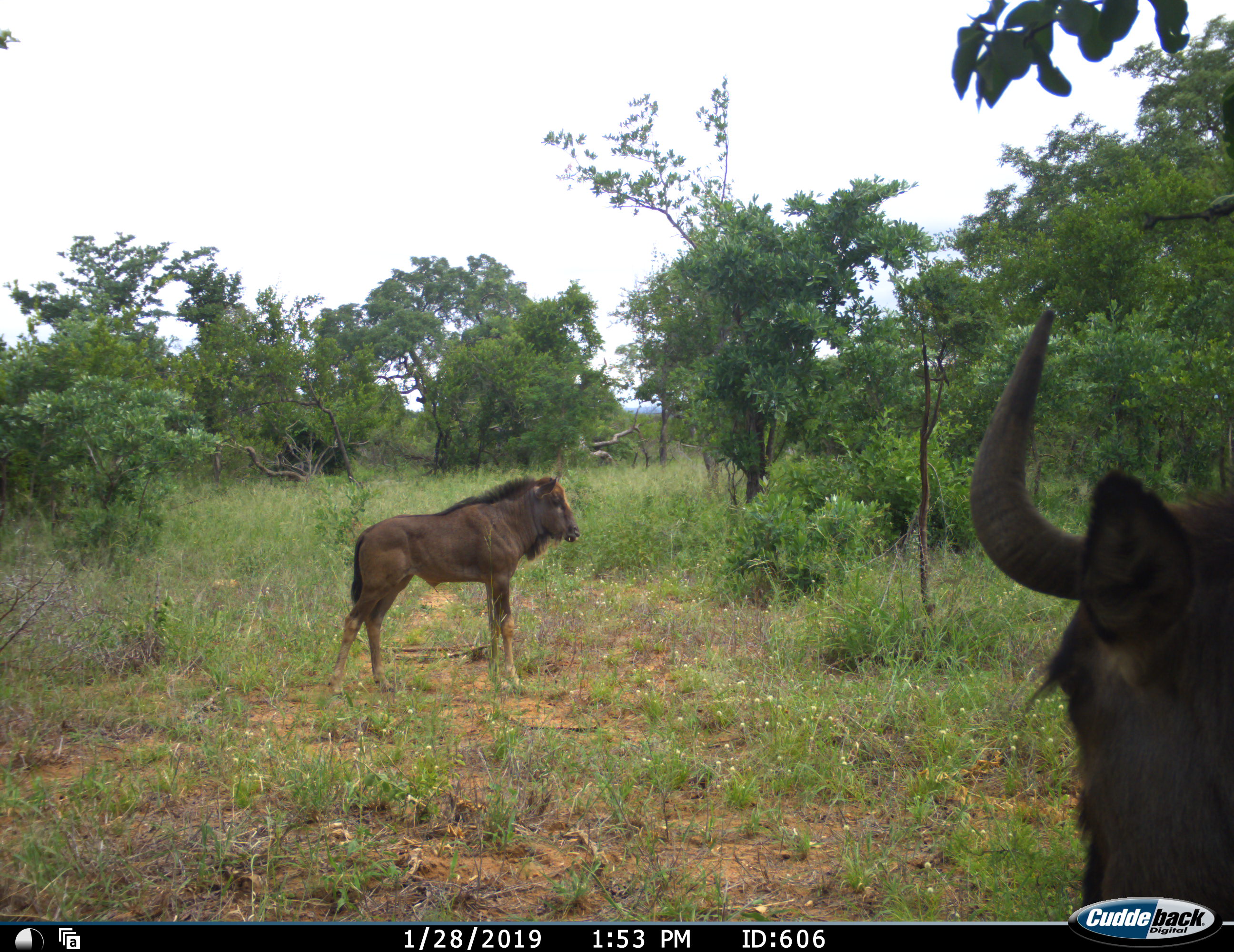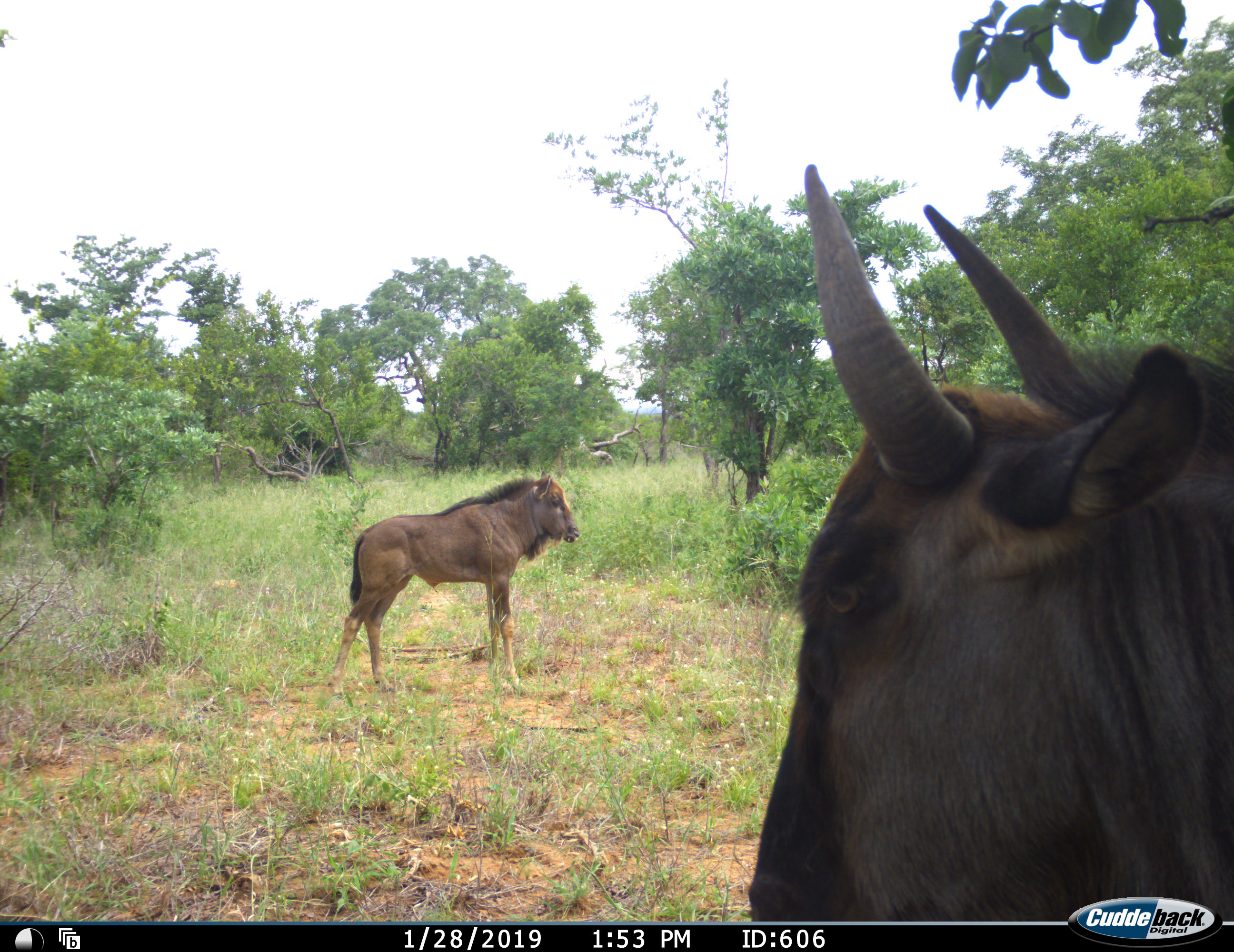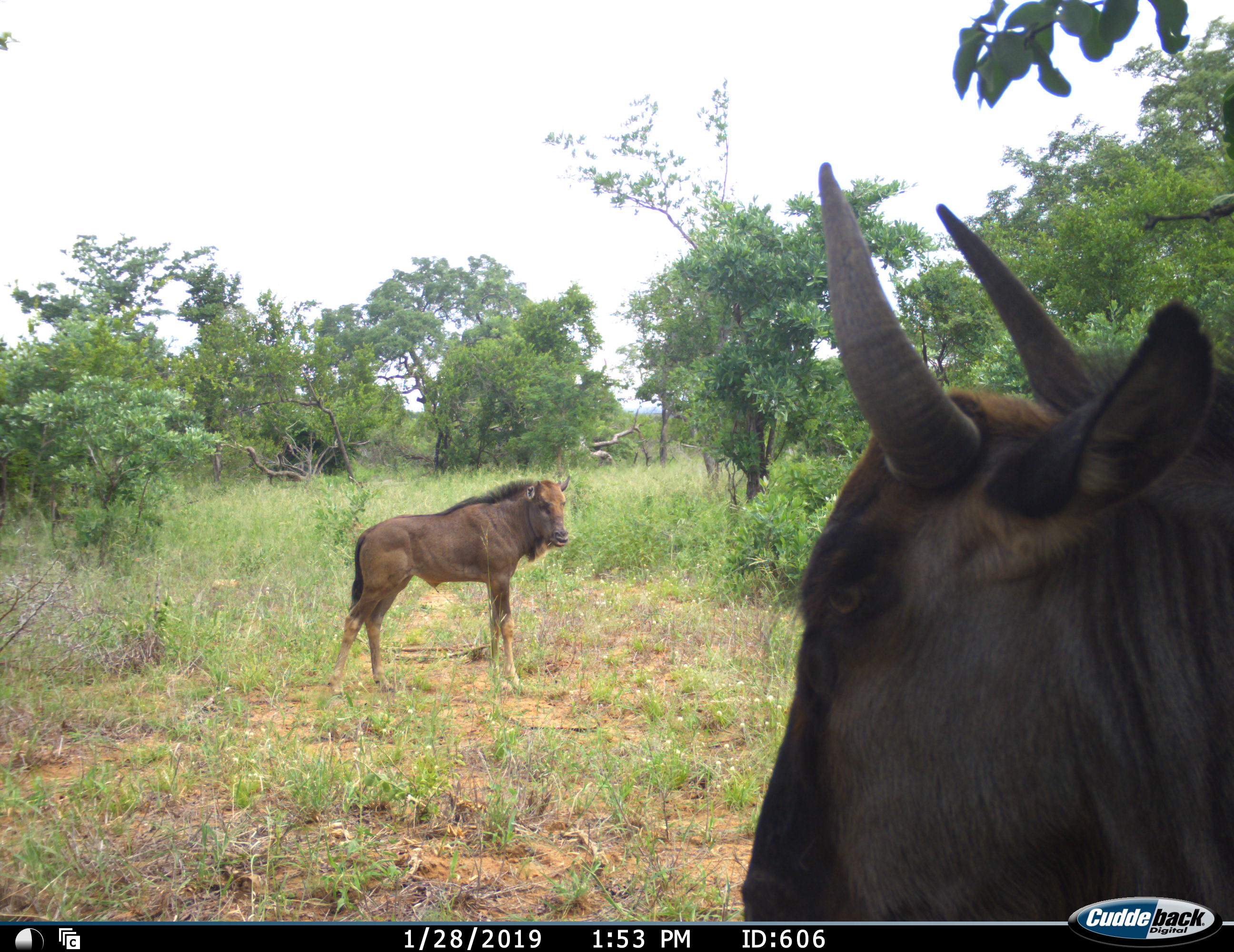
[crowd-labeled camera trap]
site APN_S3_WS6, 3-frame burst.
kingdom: Animalia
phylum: Chordata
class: Mammalia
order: Artiodactyla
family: Bovidae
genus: Connochaetes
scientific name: Connochaetes taurinus taurinus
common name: blue wildebeest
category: wildebeestblue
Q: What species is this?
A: Wildebeestblue (blue wildebeest) (Connochaetes taurinus taurinus).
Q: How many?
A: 2.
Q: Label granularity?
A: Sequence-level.